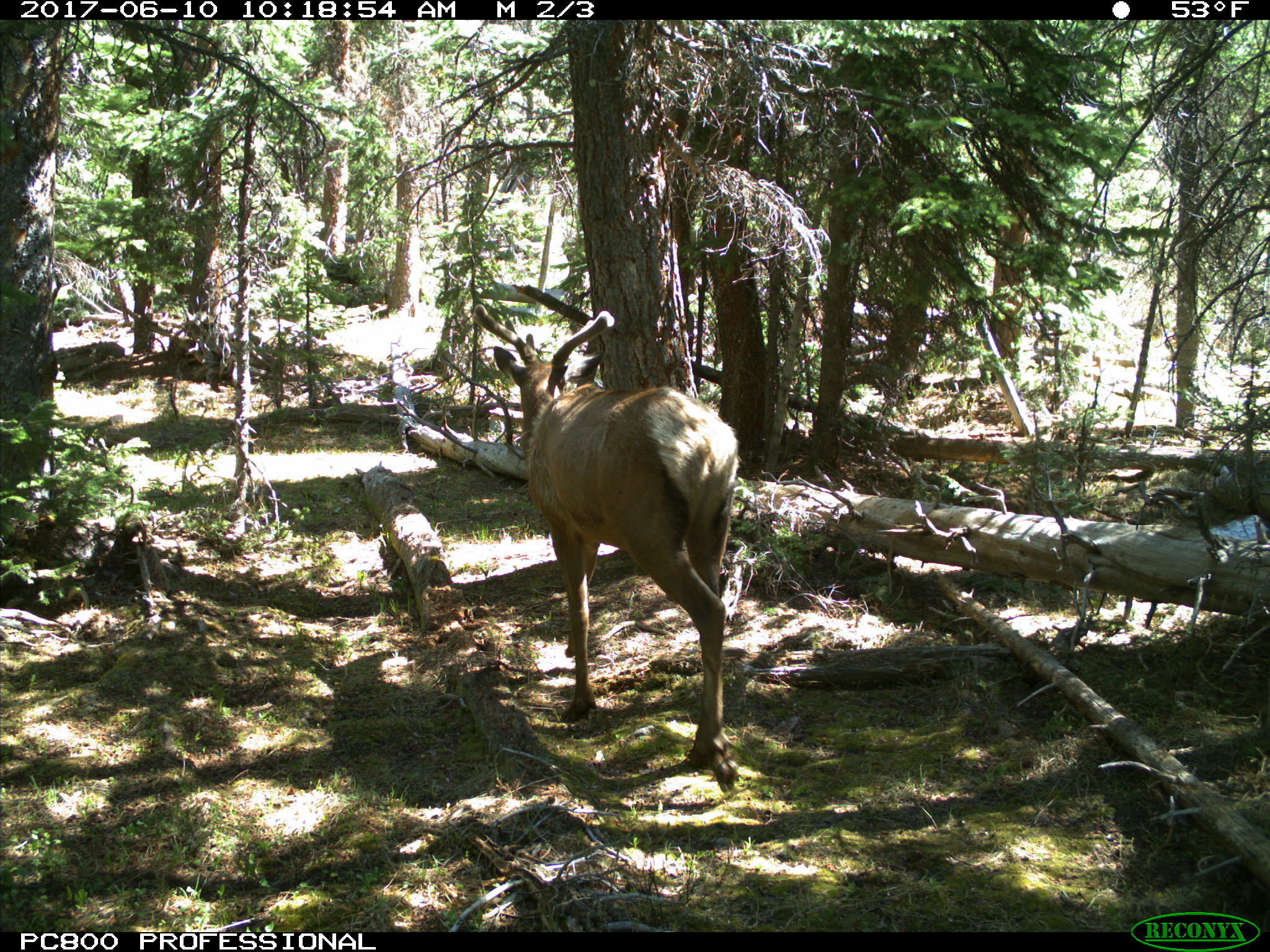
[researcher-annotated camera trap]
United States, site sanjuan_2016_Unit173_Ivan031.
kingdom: Animalia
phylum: Chordata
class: Mammalia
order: Artiodactyla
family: Cervidae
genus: Cervus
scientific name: Cervus elaphus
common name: red deer